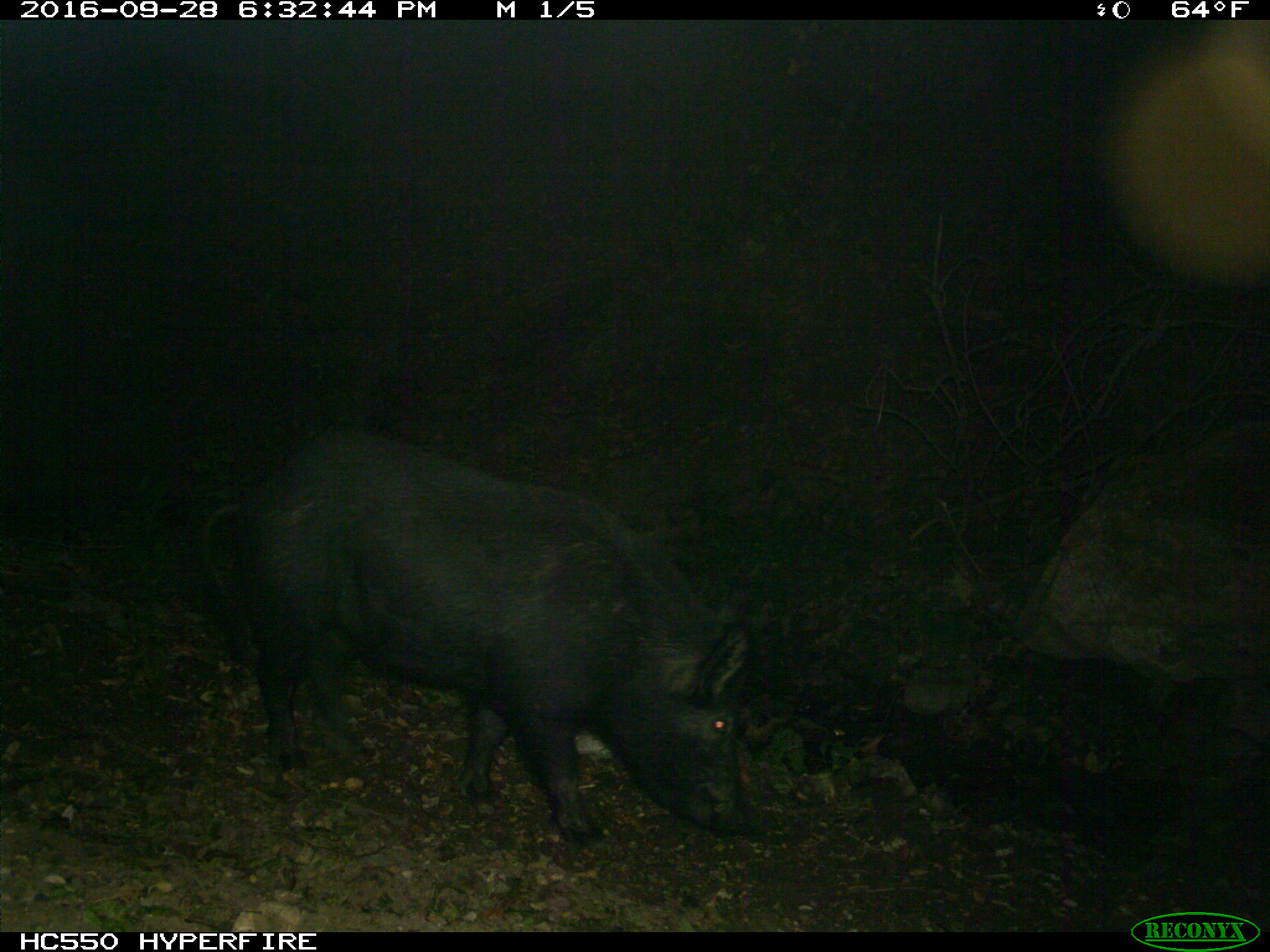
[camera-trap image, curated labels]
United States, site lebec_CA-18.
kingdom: Animalia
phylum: Chordata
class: Mammalia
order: Artiodactyla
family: Suidae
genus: Sus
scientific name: Sus scrofa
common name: wild boar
Sus scrofa (wild boar).